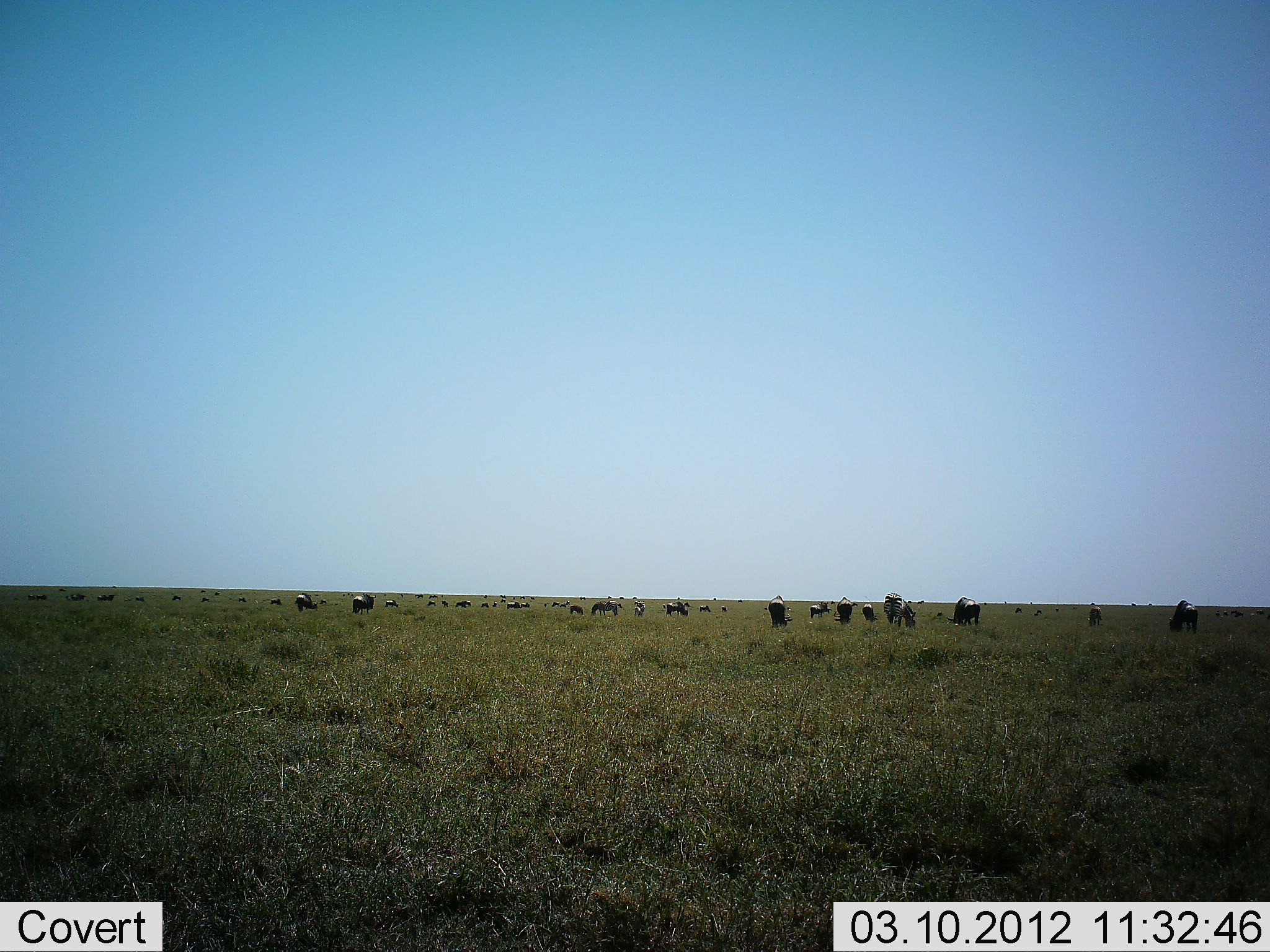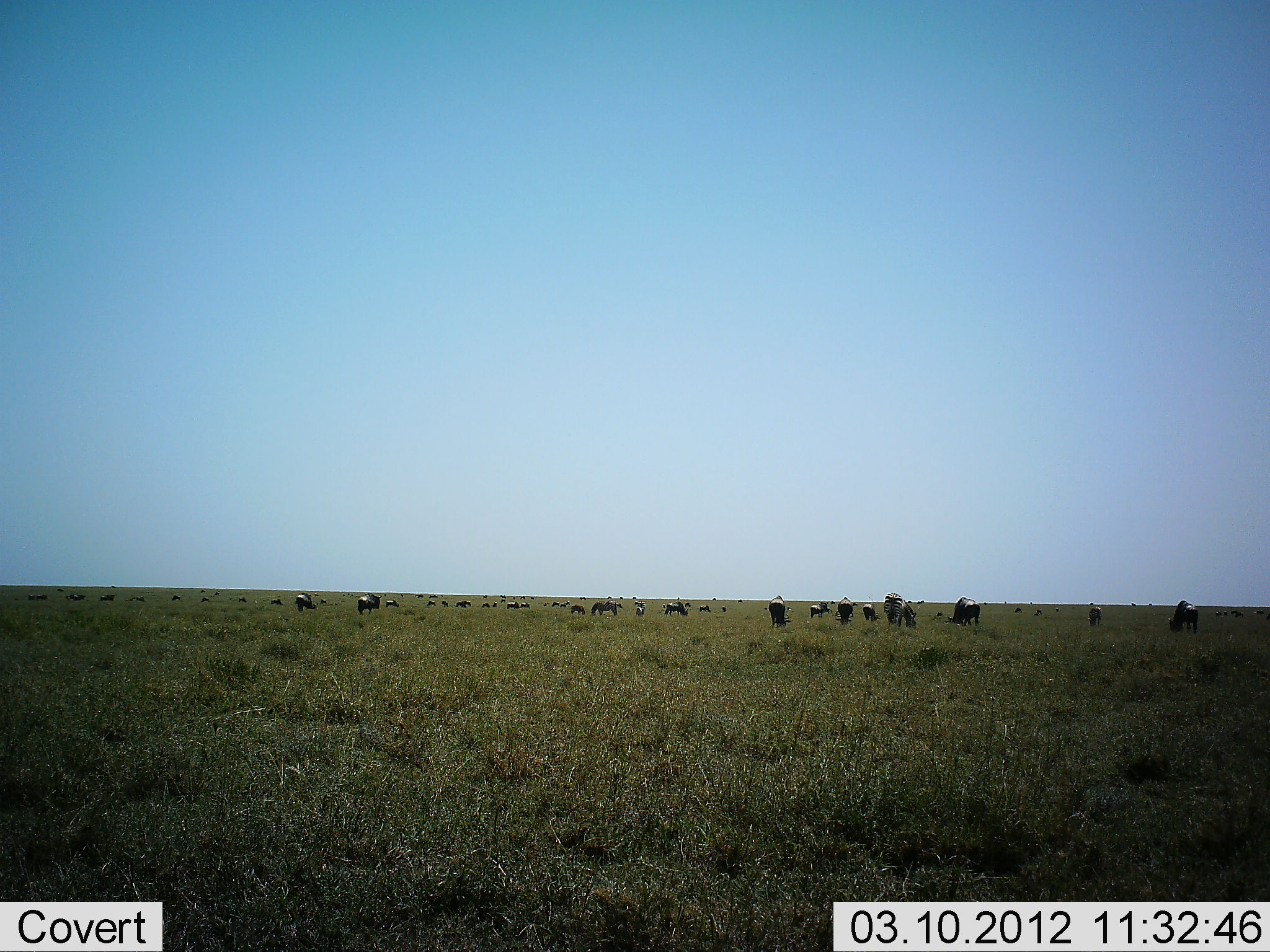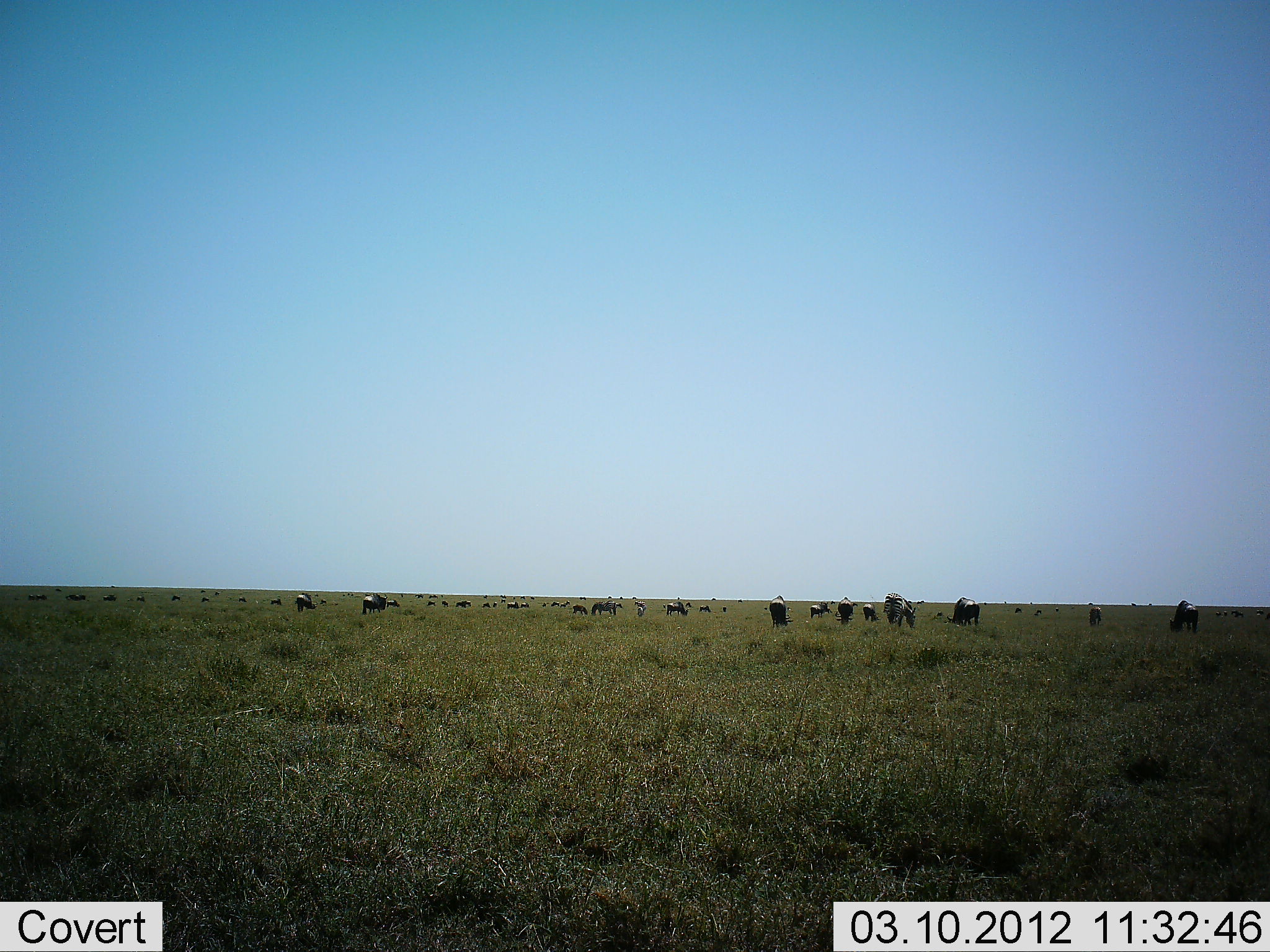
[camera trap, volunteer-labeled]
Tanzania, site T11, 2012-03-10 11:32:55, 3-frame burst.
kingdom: Animalia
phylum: Chordata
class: Mammalia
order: Artiodactyla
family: Bovidae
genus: Connochaetes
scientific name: Connochaetes taurinus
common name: blue wildebeest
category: wildebeest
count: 11-50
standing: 65%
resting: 0%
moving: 20%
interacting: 0%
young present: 0%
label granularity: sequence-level